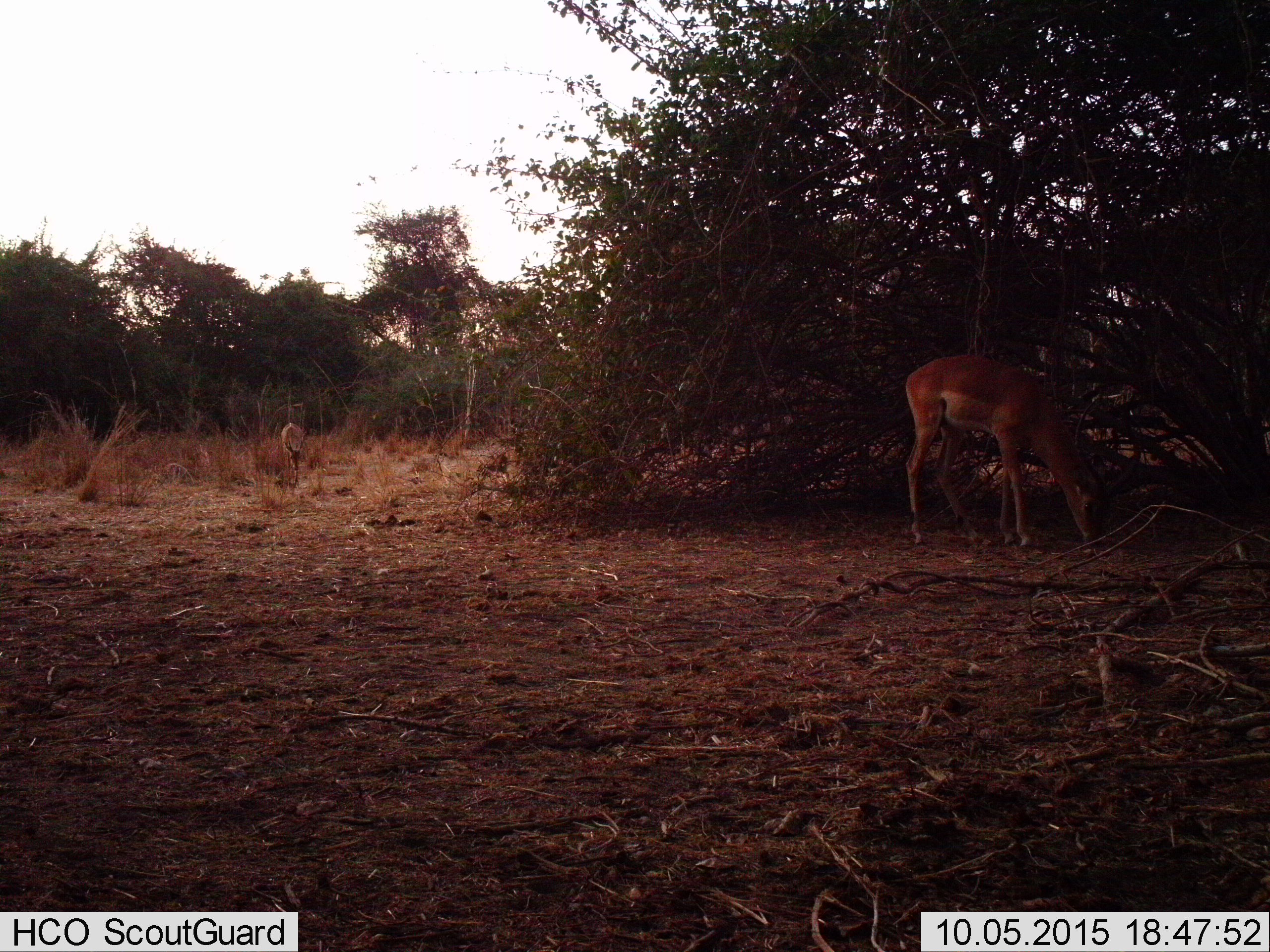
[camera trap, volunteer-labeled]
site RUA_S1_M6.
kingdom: Animalia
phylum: Chordata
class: Mammalia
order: Artiodactyla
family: Bovidae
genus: Aepyceros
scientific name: Aepyceros melampus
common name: impala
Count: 2.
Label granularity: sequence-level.